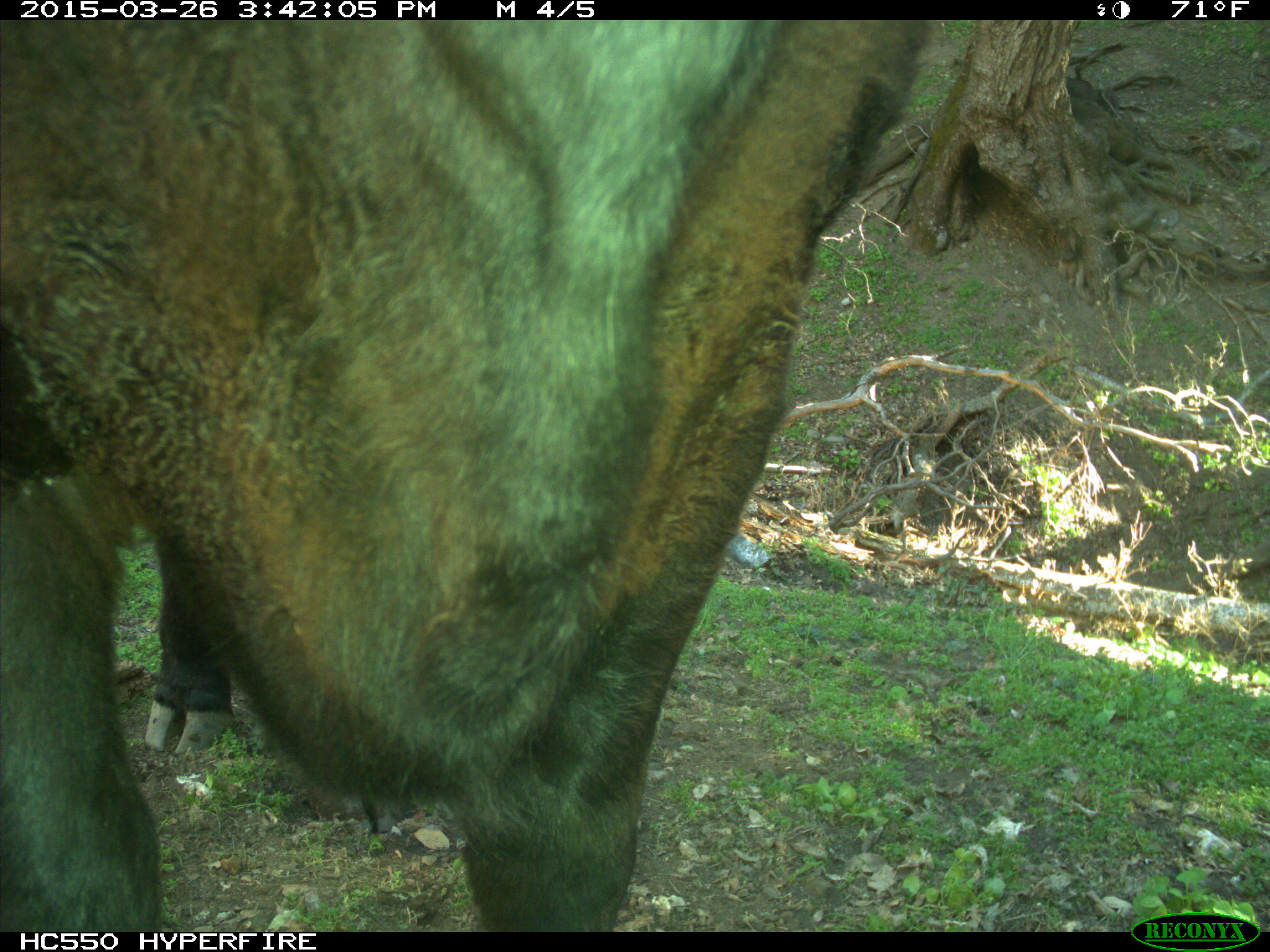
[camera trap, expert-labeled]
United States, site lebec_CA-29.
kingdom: Animalia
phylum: Chordata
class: Mammalia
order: Artiodactyla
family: Bovidae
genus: Bos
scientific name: Bos taurus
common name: domestic cow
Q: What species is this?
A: Bos taurus (domestic cow).